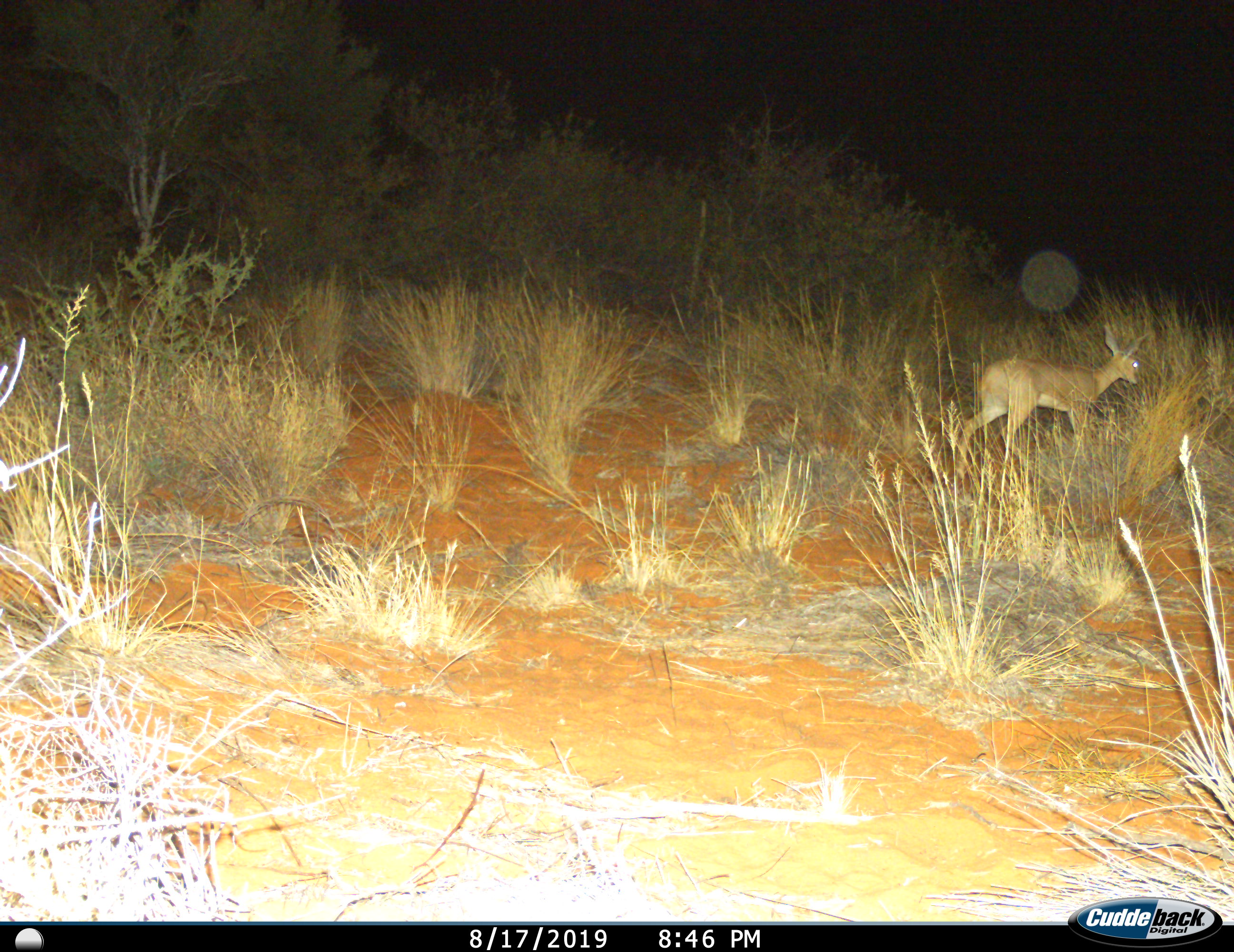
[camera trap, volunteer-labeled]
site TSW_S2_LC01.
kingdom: Animalia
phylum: Chordata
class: Mammalia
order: Artiodactyla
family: Bovidae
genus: Raphicerus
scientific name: Raphicerus campestris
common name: steenbok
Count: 1.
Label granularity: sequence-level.